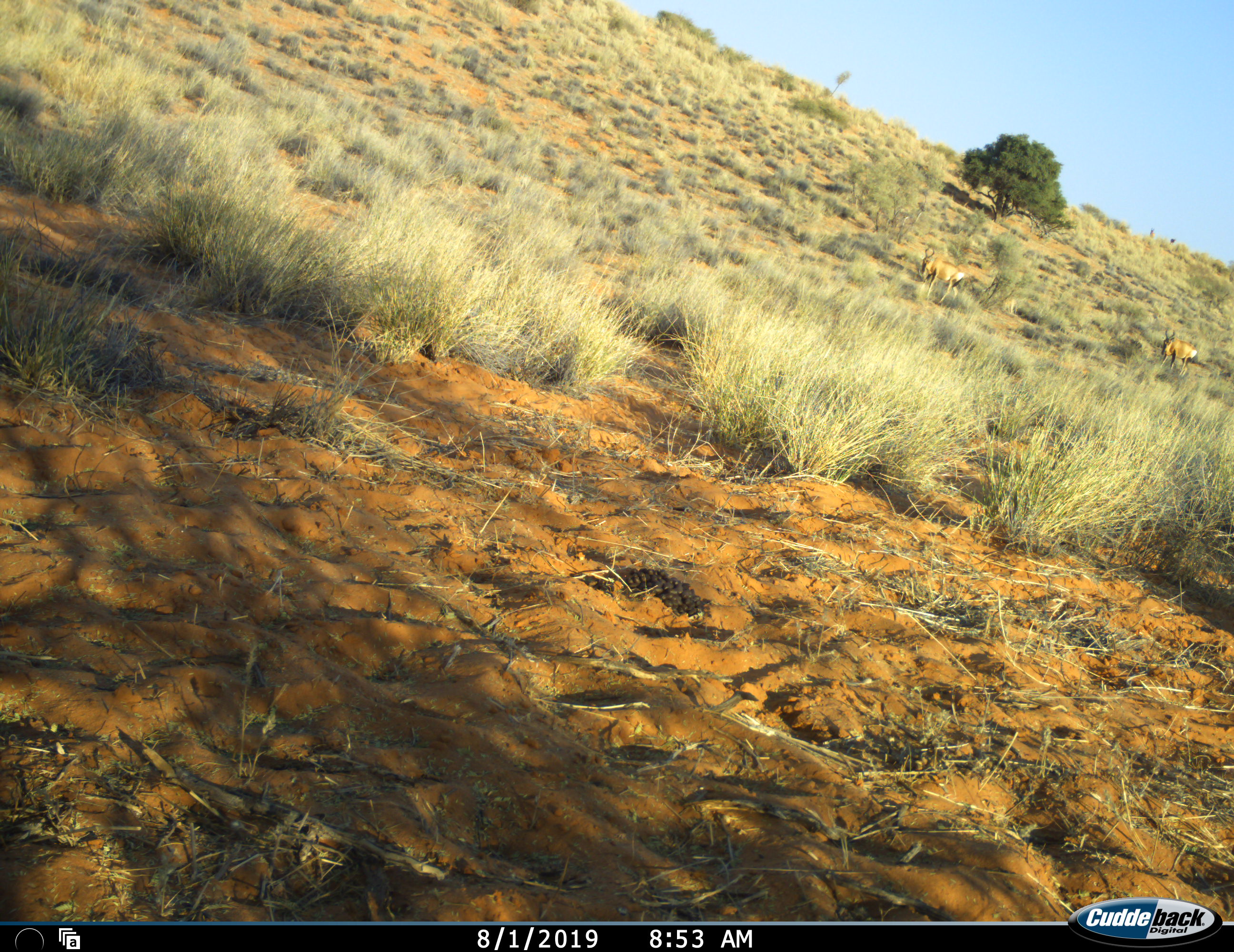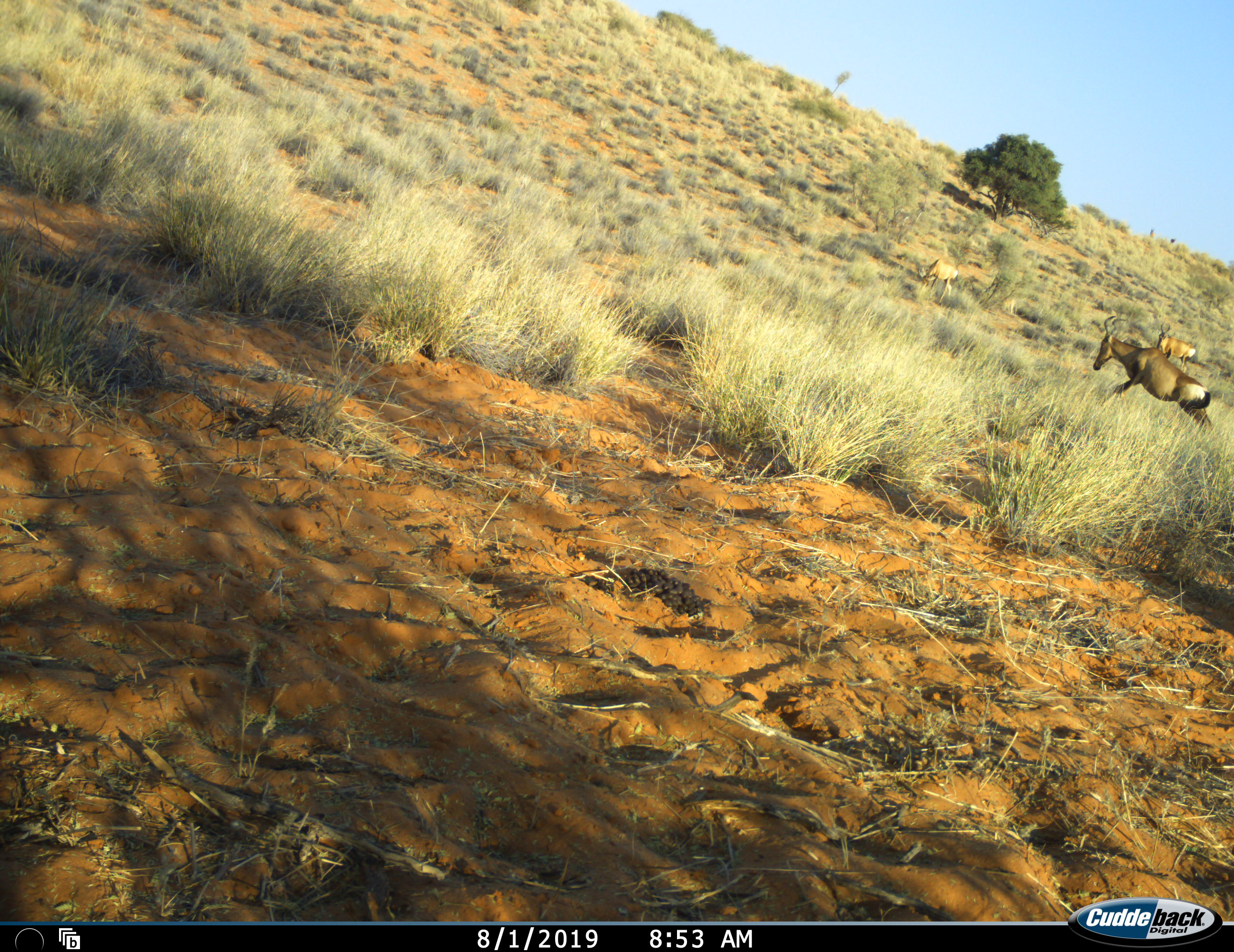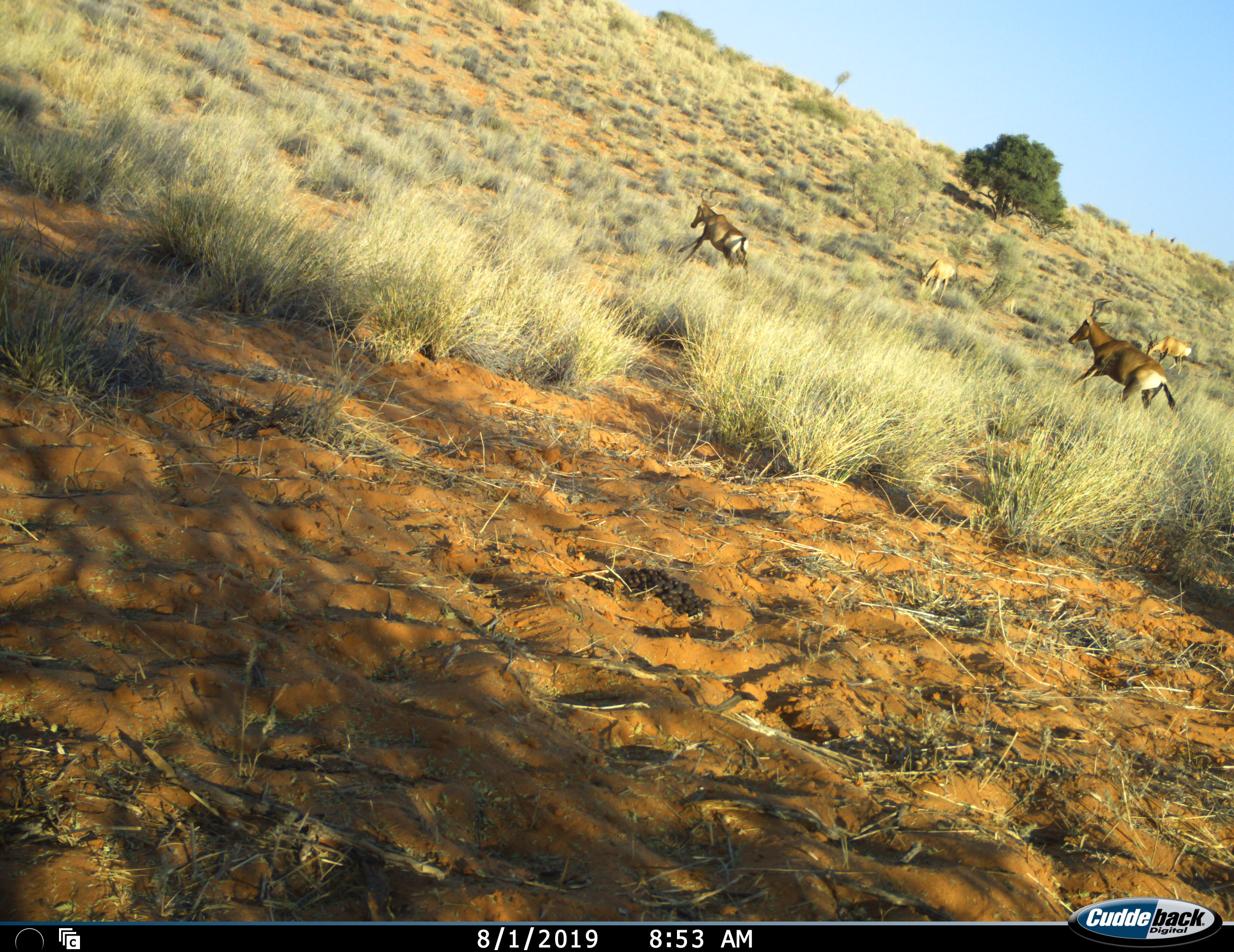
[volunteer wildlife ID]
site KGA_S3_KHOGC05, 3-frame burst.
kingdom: Animalia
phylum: Chordata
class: Mammalia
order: Artiodactyla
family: Bovidae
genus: Alcelaphus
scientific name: Alcelaphus buselaphus caama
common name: red hartebeest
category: hartebeestred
Hartebeestred (red hartebeest) (Alcelaphus buselaphus caama), count 4. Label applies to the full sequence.